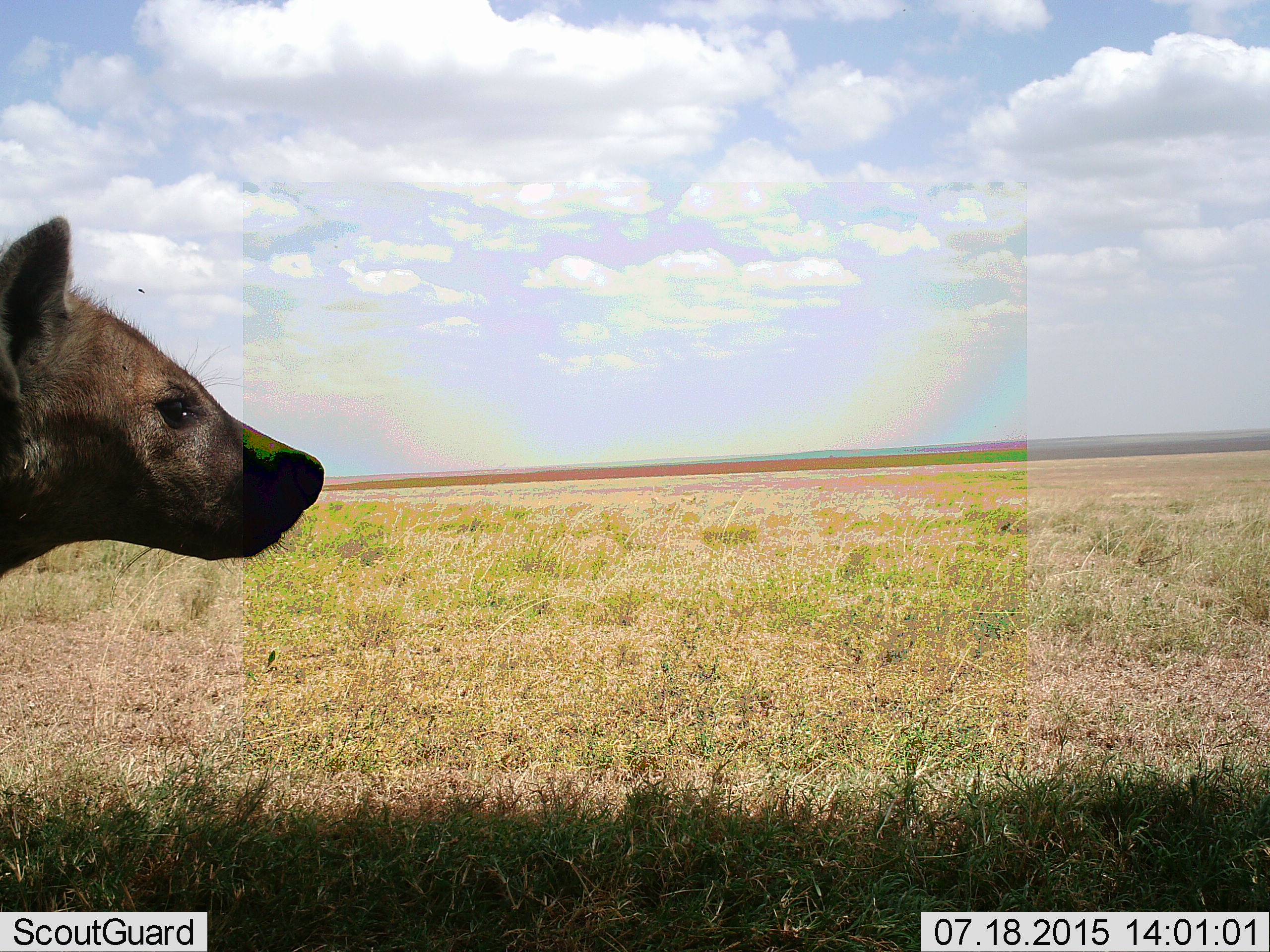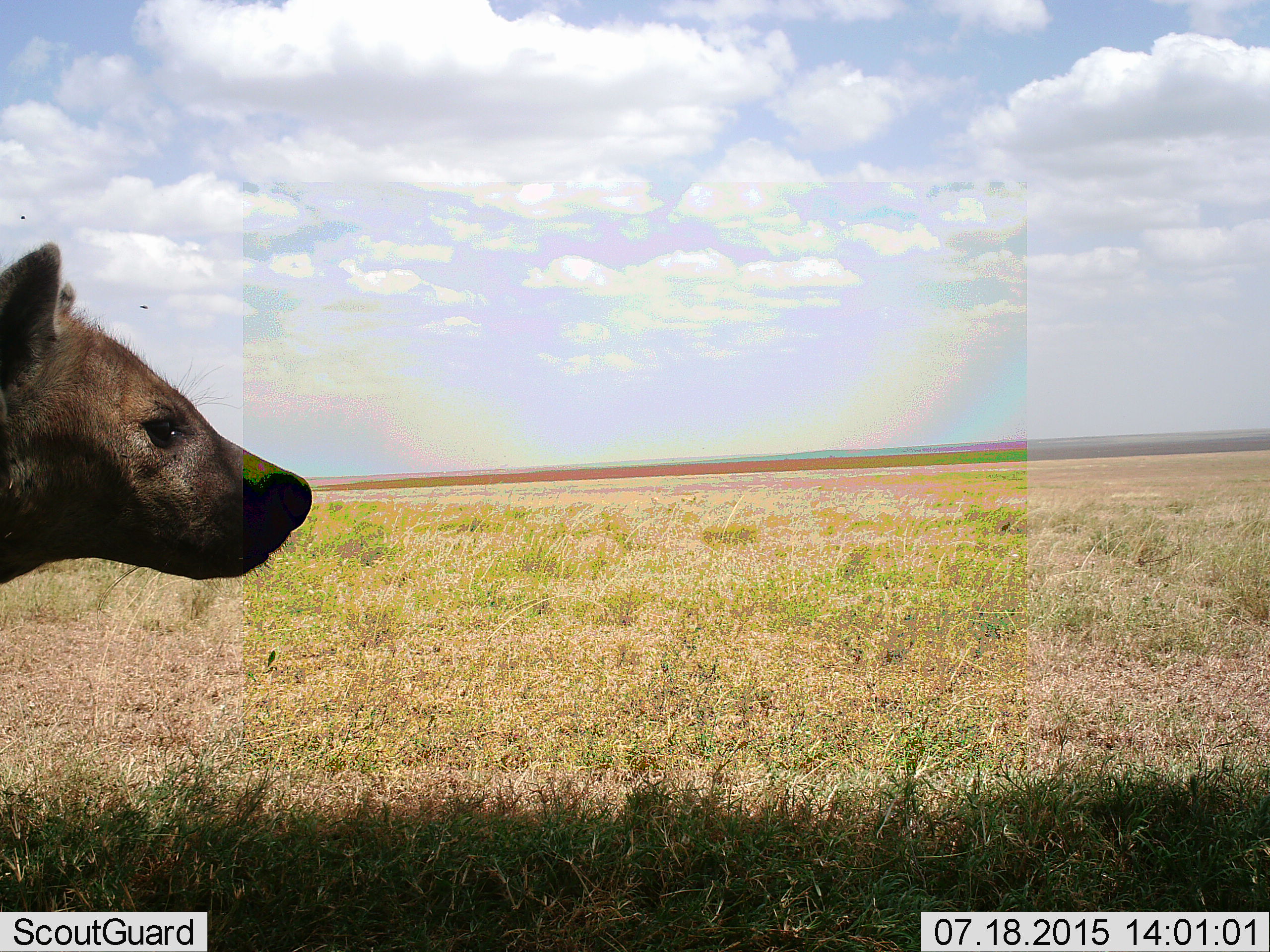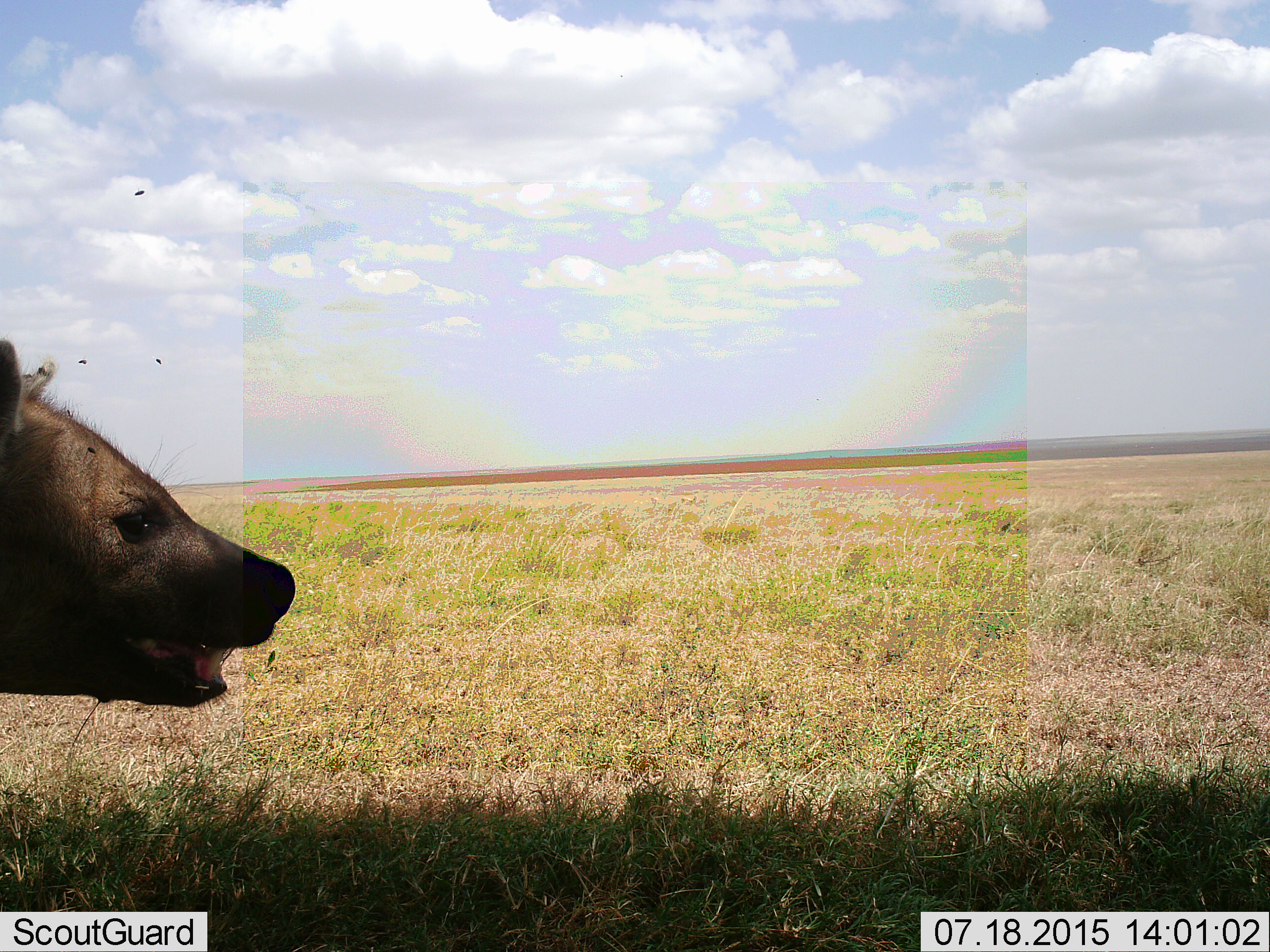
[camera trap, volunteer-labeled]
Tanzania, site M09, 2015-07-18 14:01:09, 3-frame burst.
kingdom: Animalia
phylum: Chordata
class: Mammalia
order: Carnivora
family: Hyaenidae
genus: Crocuta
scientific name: Crocuta crocuta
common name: spotted hyena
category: hyenaspotted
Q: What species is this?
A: Hyenaspotted (spotted hyena) (Crocuta crocuta).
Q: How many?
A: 1.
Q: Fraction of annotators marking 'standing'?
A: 100%.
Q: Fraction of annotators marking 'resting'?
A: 0%.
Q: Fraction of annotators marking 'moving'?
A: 0%.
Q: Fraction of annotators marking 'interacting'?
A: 0%.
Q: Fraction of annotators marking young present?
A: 0%.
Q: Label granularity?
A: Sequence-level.